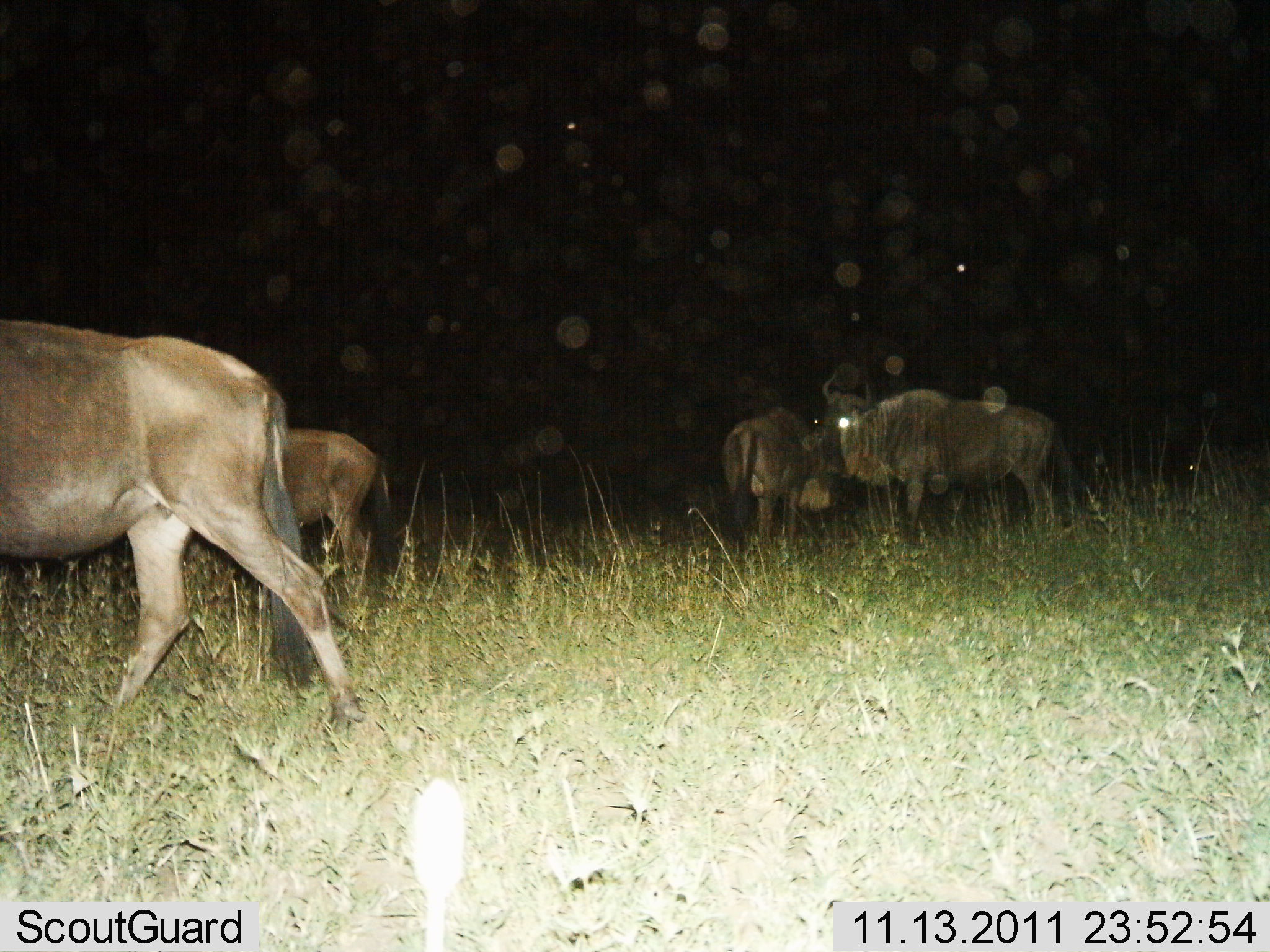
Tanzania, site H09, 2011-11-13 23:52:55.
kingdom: Animalia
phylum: Chordata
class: Mammalia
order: Artiodactyla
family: Bovidae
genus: Connochaetes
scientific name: Connochaetes taurinus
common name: blue wildebeest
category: wildebeest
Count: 4.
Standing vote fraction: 75%.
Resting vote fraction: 0%.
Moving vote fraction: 50%.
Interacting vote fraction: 0%.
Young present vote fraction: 0%.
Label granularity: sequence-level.